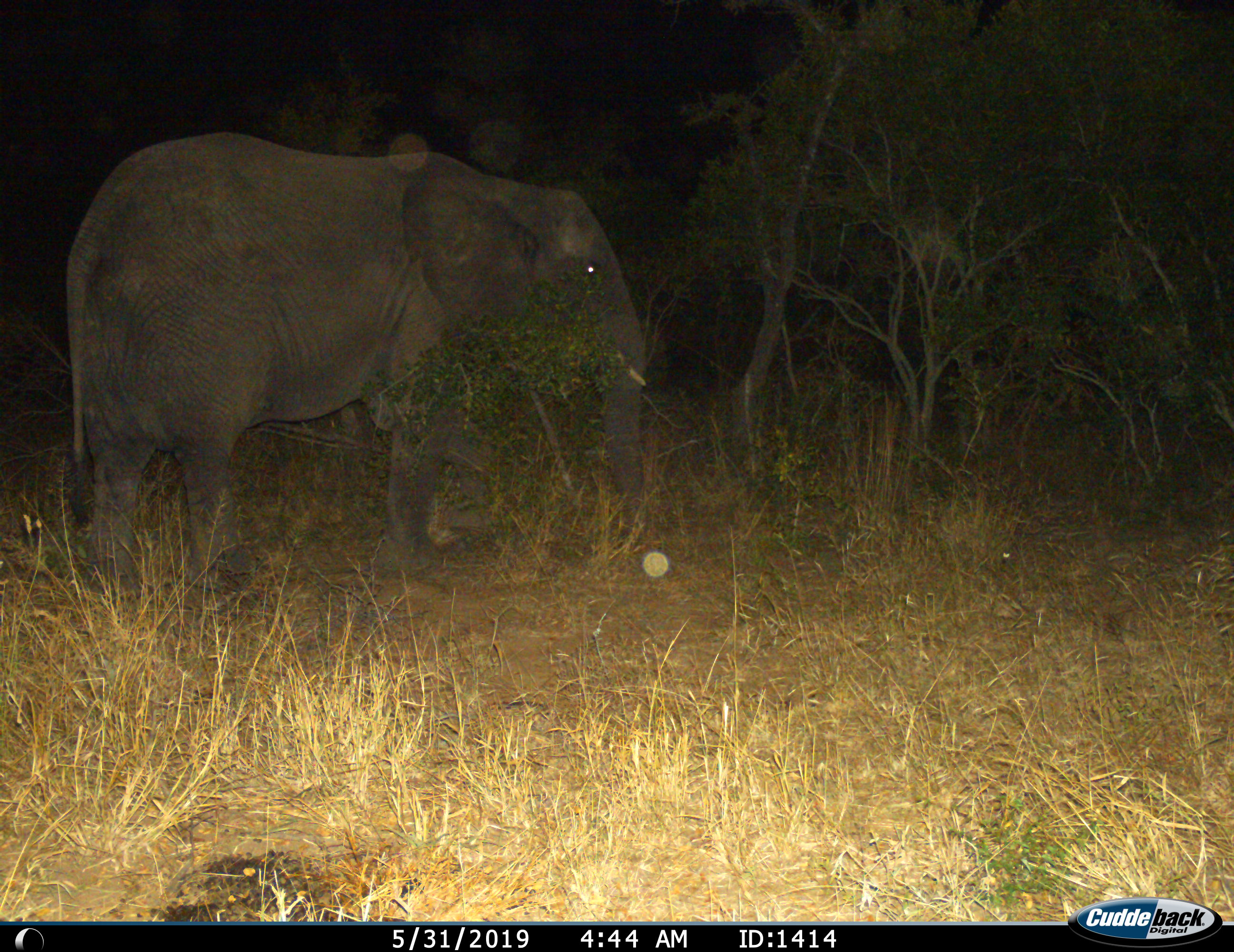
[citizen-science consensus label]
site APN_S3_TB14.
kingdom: Animalia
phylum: Chordata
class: Mammalia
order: Proboscidea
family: Elephantidae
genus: Loxodonta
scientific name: Loxodonta africana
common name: african bush elephant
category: elephant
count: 1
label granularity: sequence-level